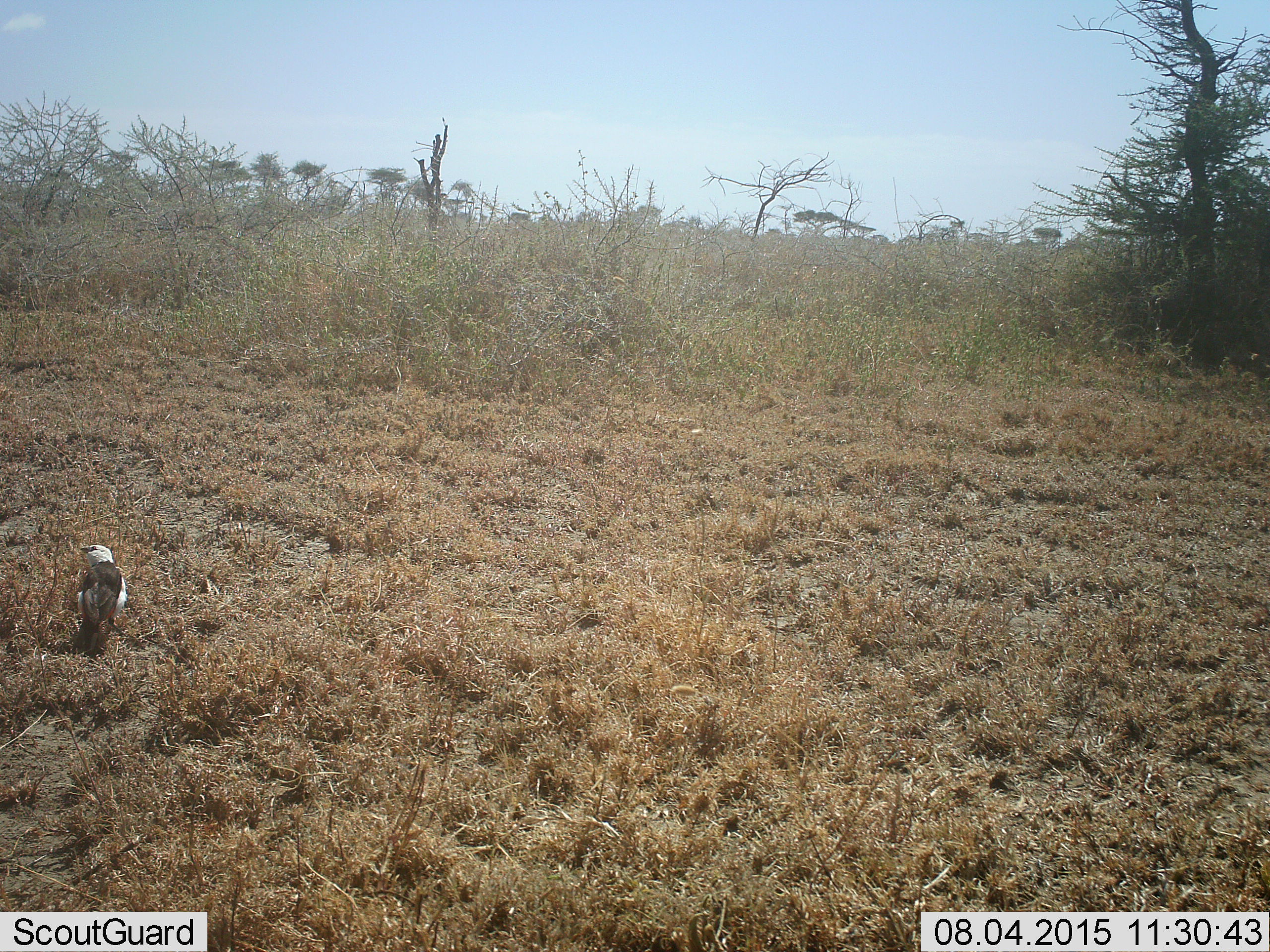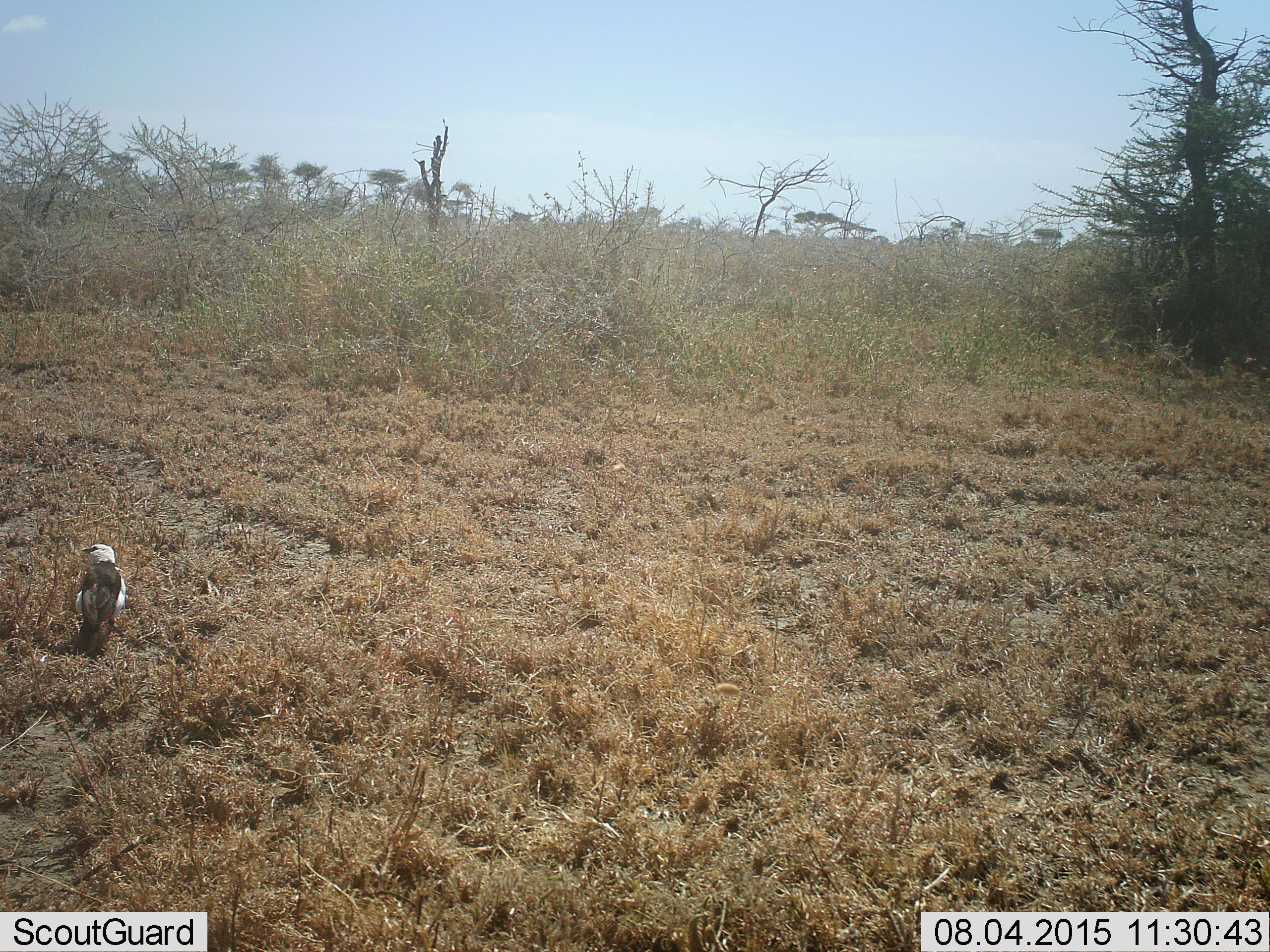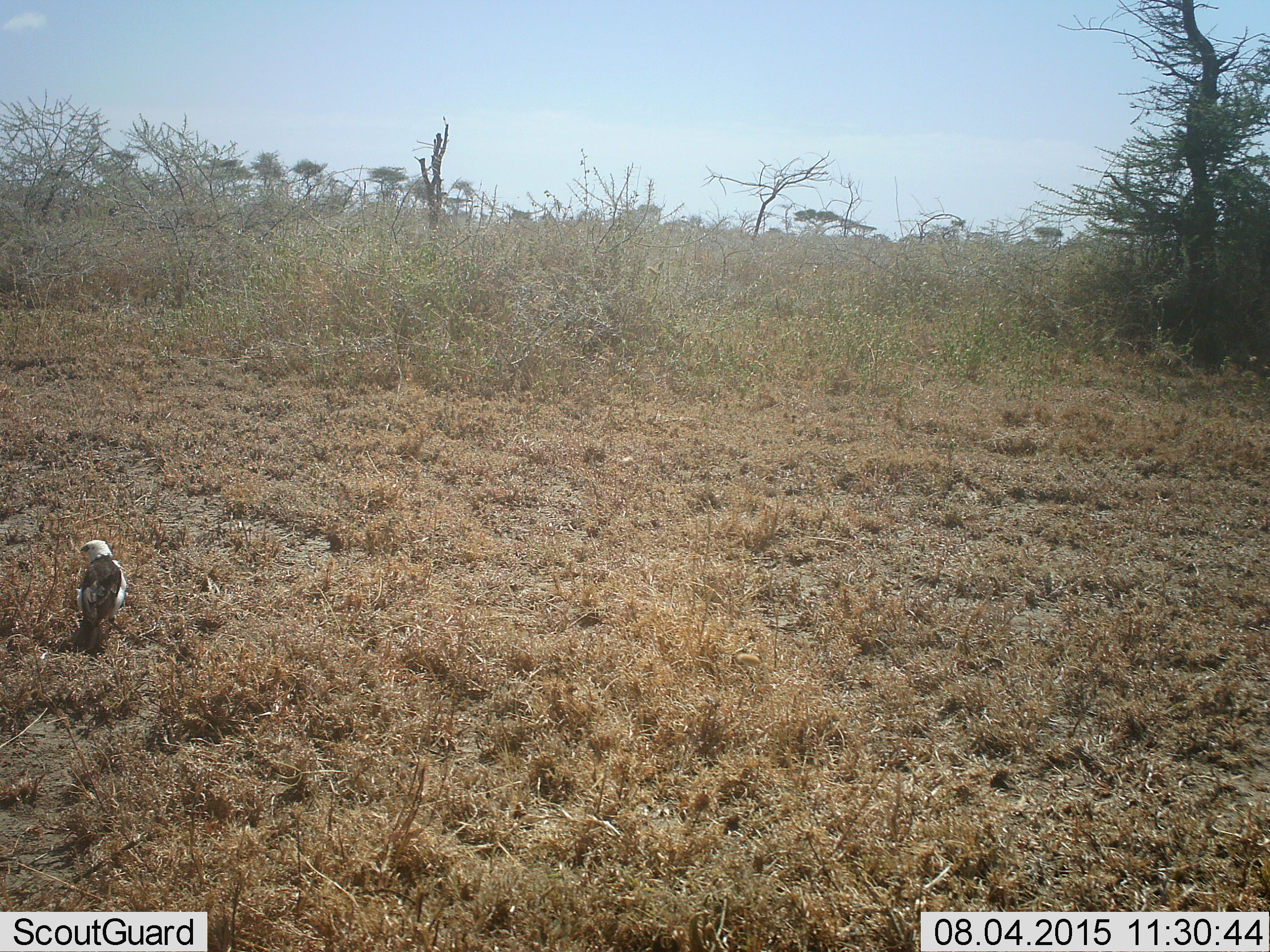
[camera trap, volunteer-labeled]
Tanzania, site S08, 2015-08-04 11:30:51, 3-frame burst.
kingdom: Animalia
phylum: Chordata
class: Aves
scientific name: Aves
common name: bird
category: otherbird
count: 1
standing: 86%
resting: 14%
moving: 0%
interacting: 0%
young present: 0%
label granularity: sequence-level